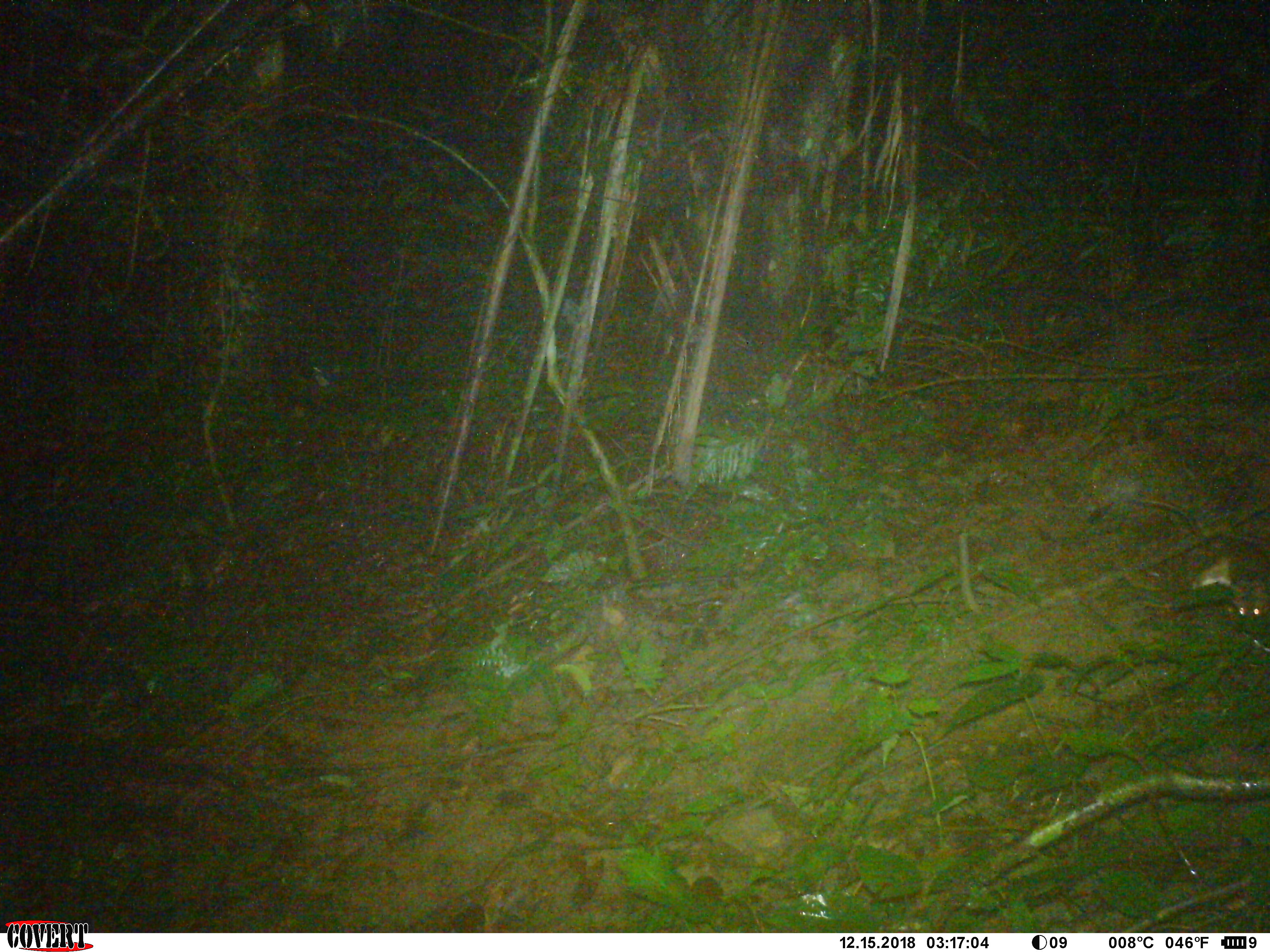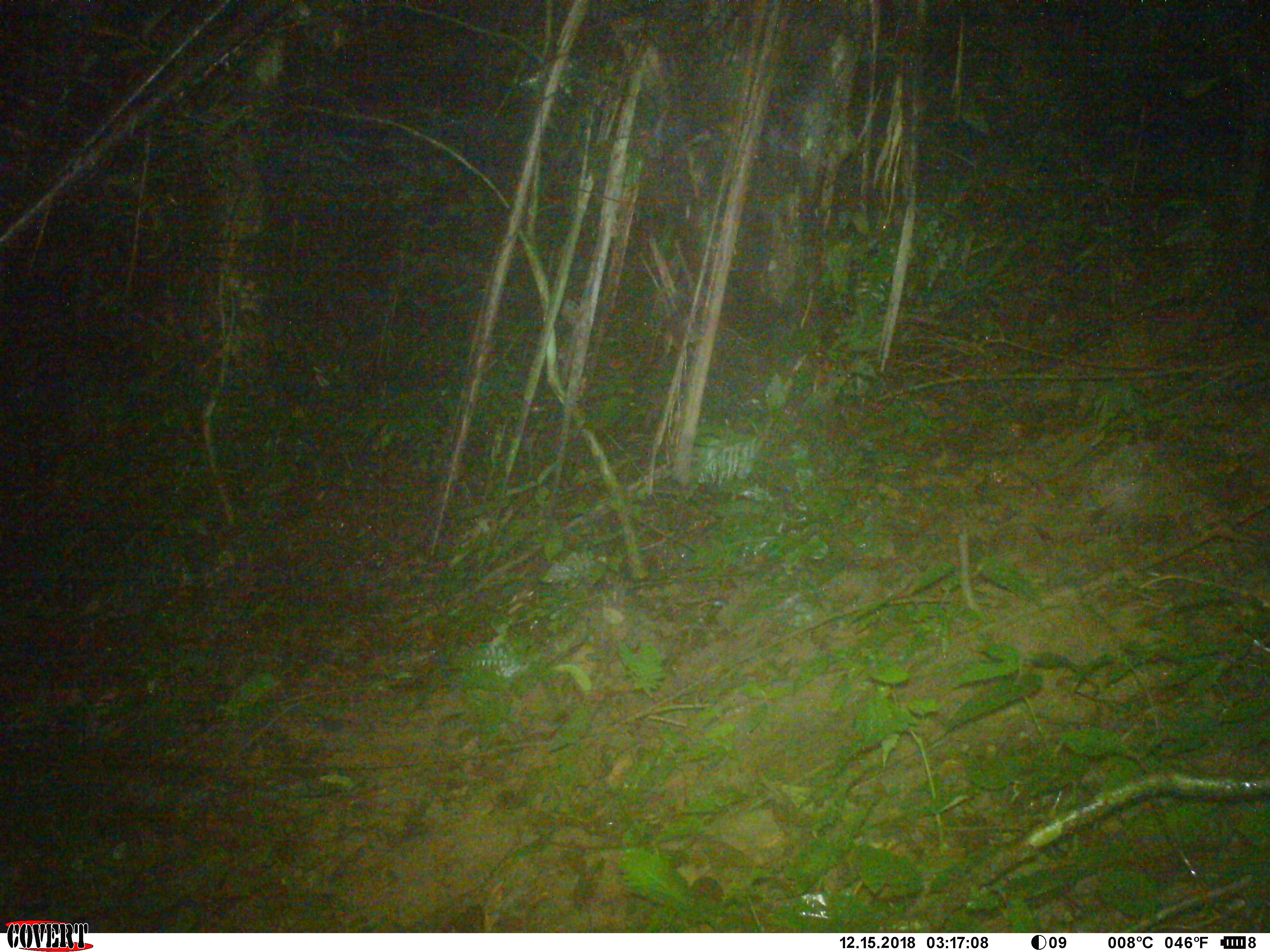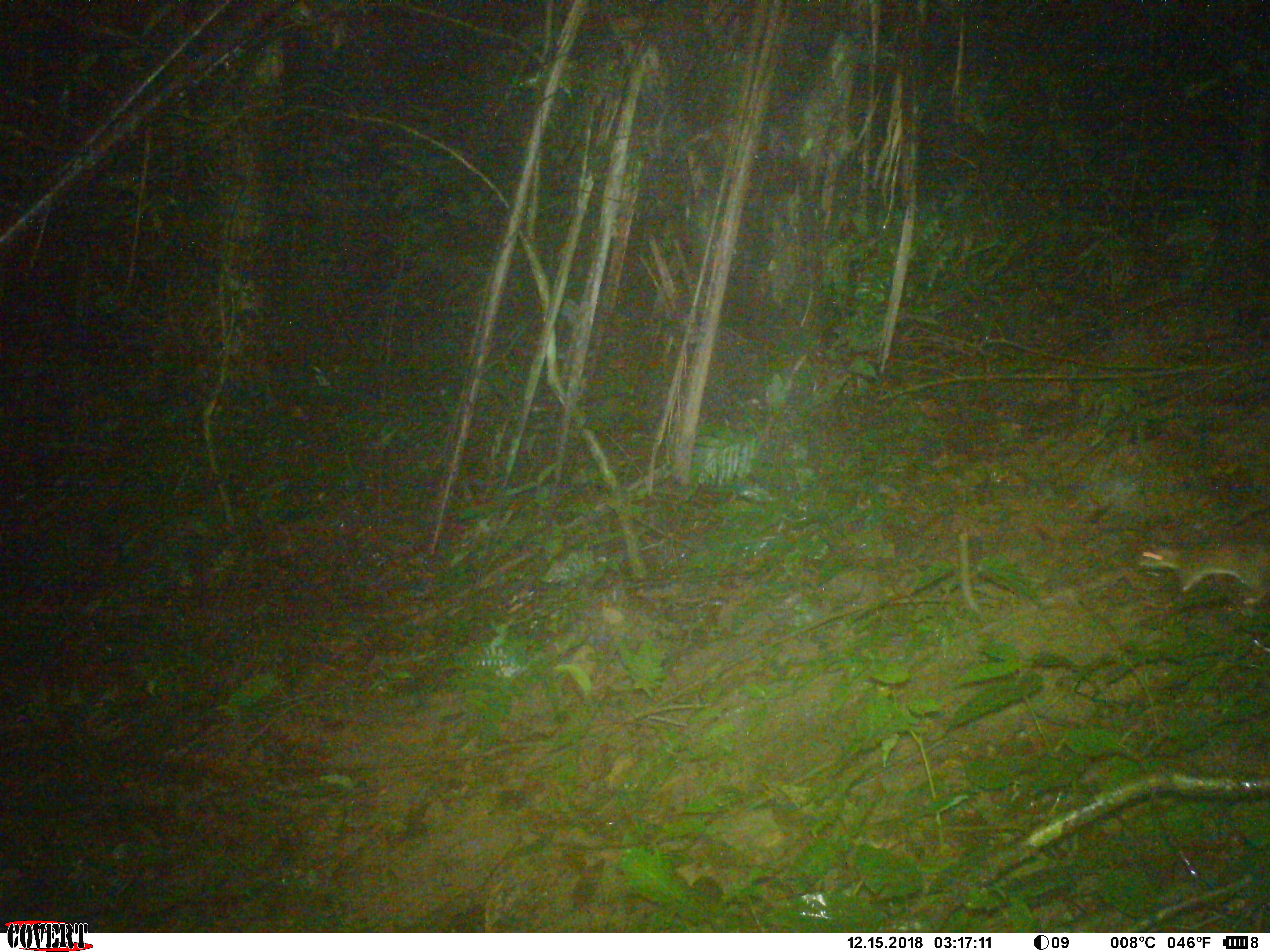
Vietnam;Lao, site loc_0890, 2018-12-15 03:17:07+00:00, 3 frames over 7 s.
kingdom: Animalia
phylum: Chordata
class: Mammalia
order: Rodentia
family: Muridae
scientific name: Muridae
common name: old-world mice and rats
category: unidentified murid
Unidentified murid (old-world mice and rats) (Muridae). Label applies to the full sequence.